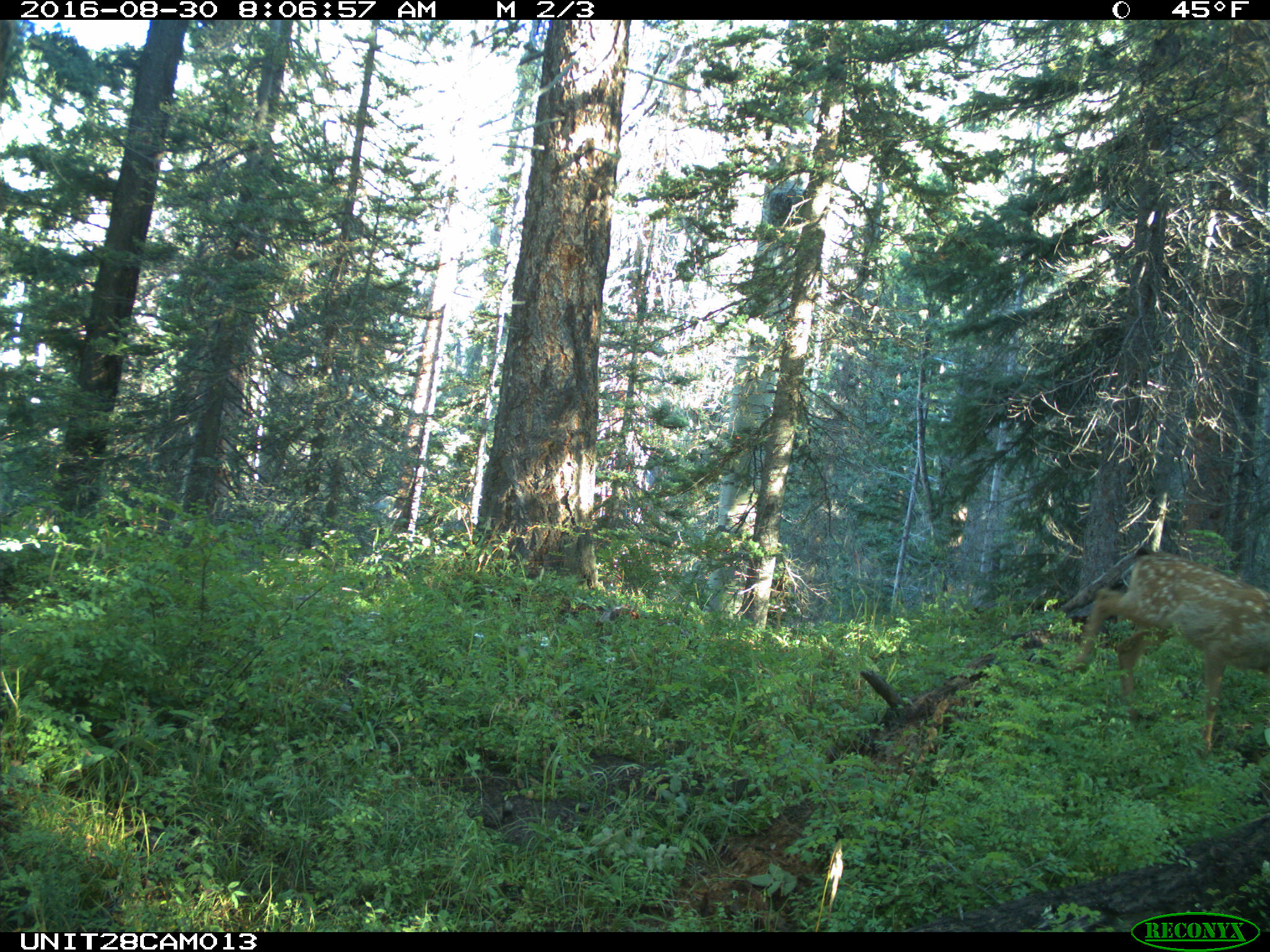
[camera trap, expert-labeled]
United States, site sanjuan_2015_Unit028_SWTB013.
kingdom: Animalia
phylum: Chordata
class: Mammalia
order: Artiodactyla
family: Cervidae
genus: Odocoileus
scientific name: Odocoileus hemionus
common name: mule deer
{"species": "Odocoileus hemionus (mule deer)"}